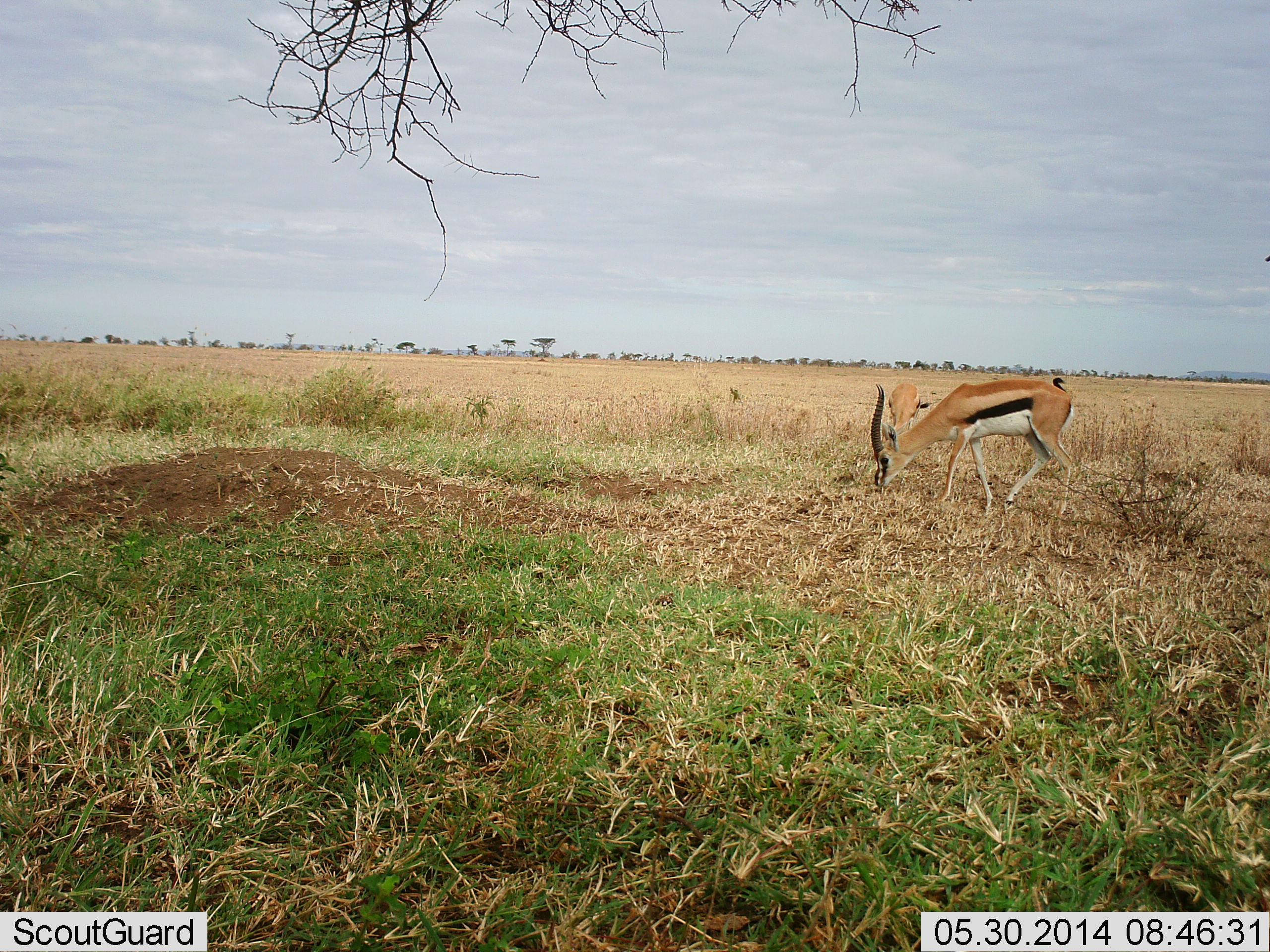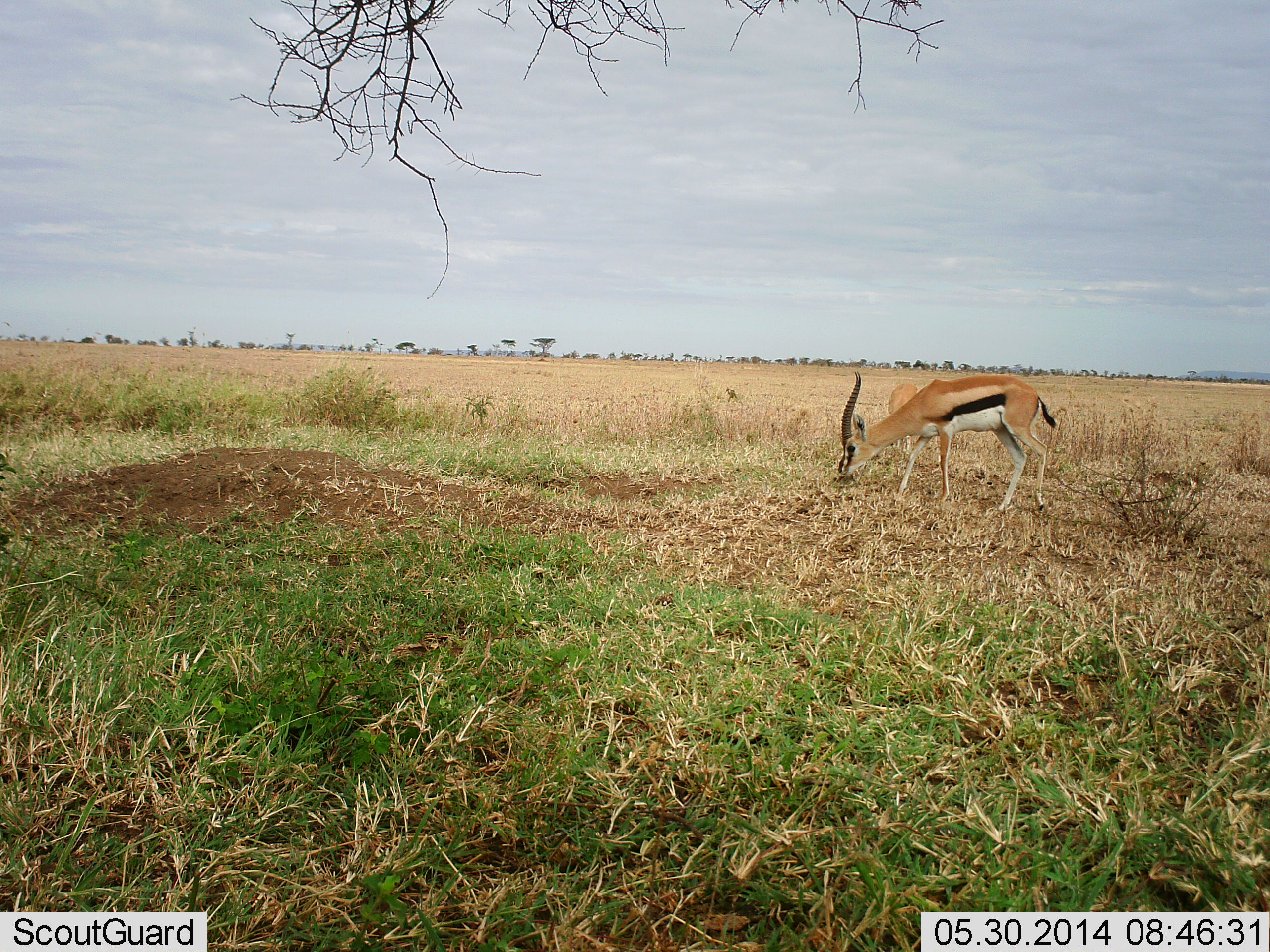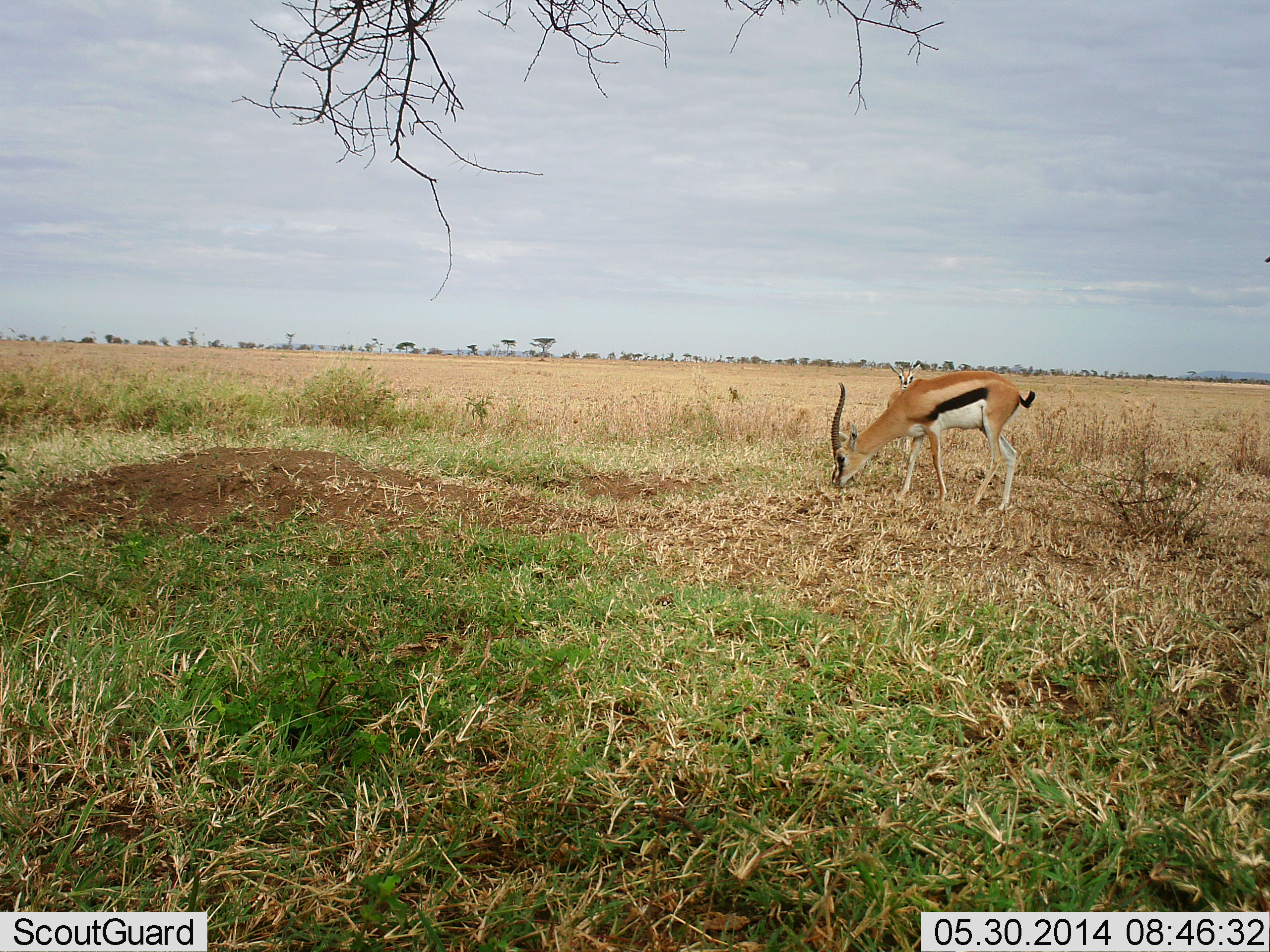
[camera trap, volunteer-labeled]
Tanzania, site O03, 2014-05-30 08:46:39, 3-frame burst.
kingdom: Animalia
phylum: Chordata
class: Mammalia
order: Artiodactyla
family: Bovidae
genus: Eudorcas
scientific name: Eudorcas thomsonii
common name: thomson's gazelle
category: gazellethomsons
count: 2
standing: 10%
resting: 0%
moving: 0%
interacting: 0%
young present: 0%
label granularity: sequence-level